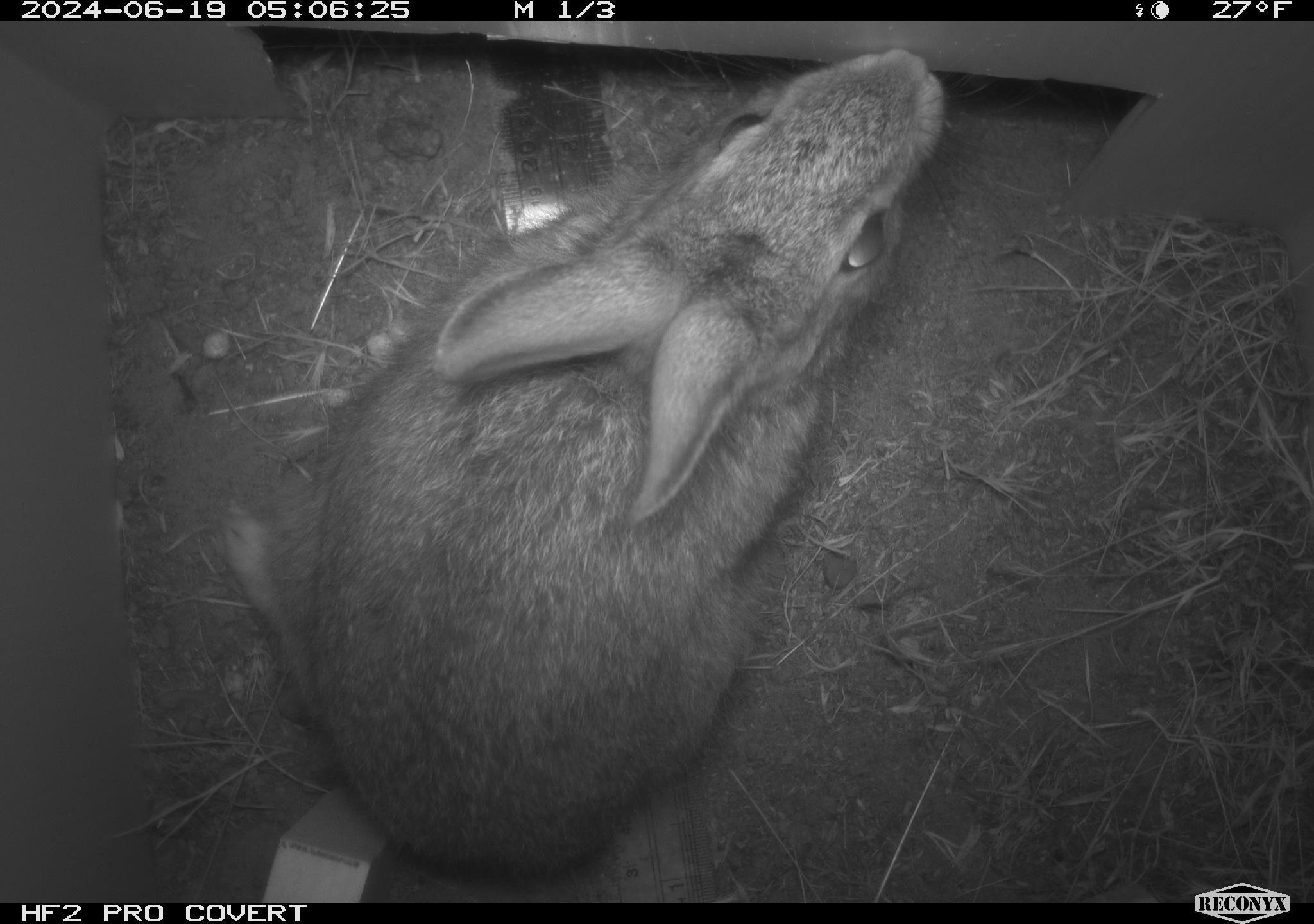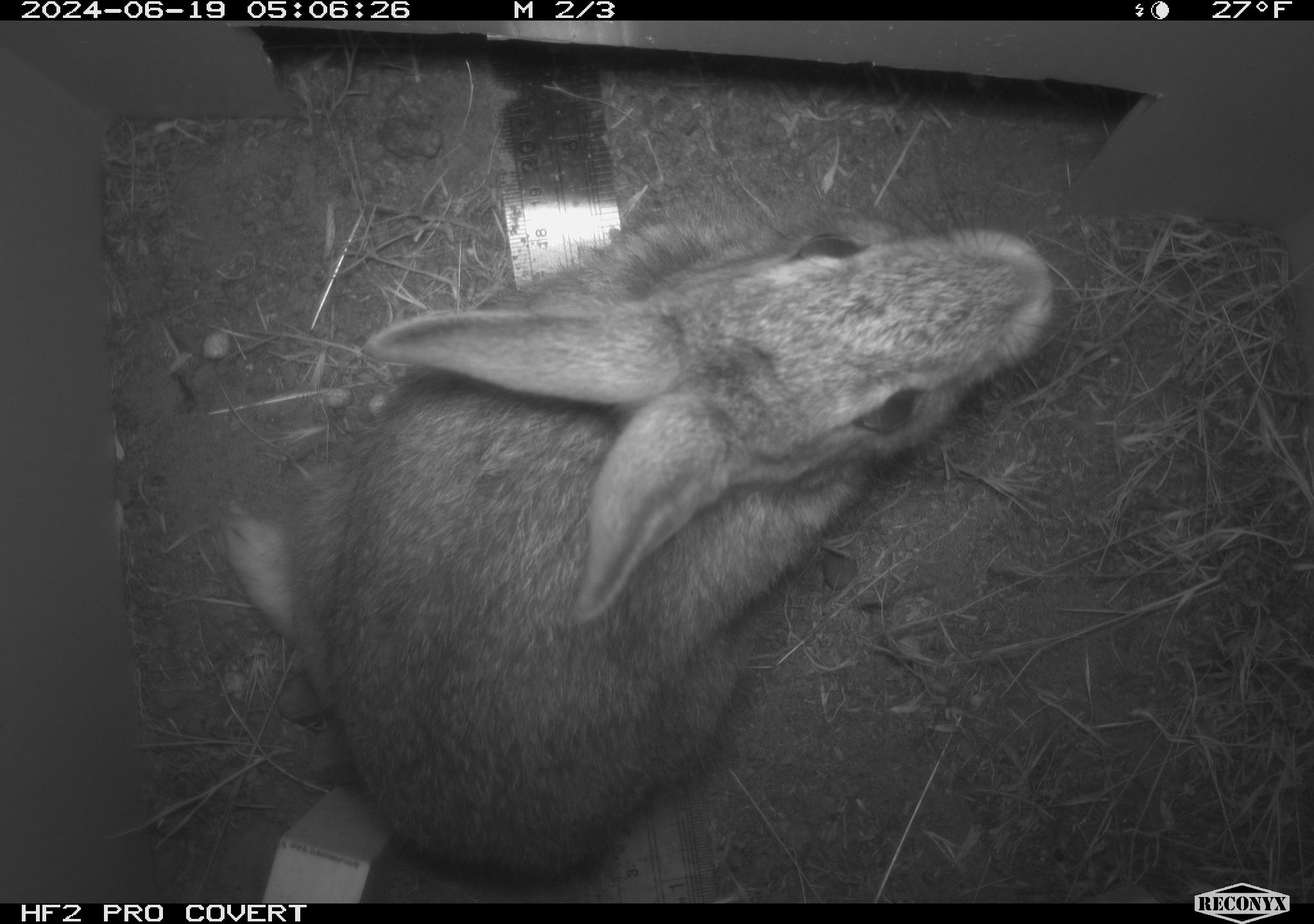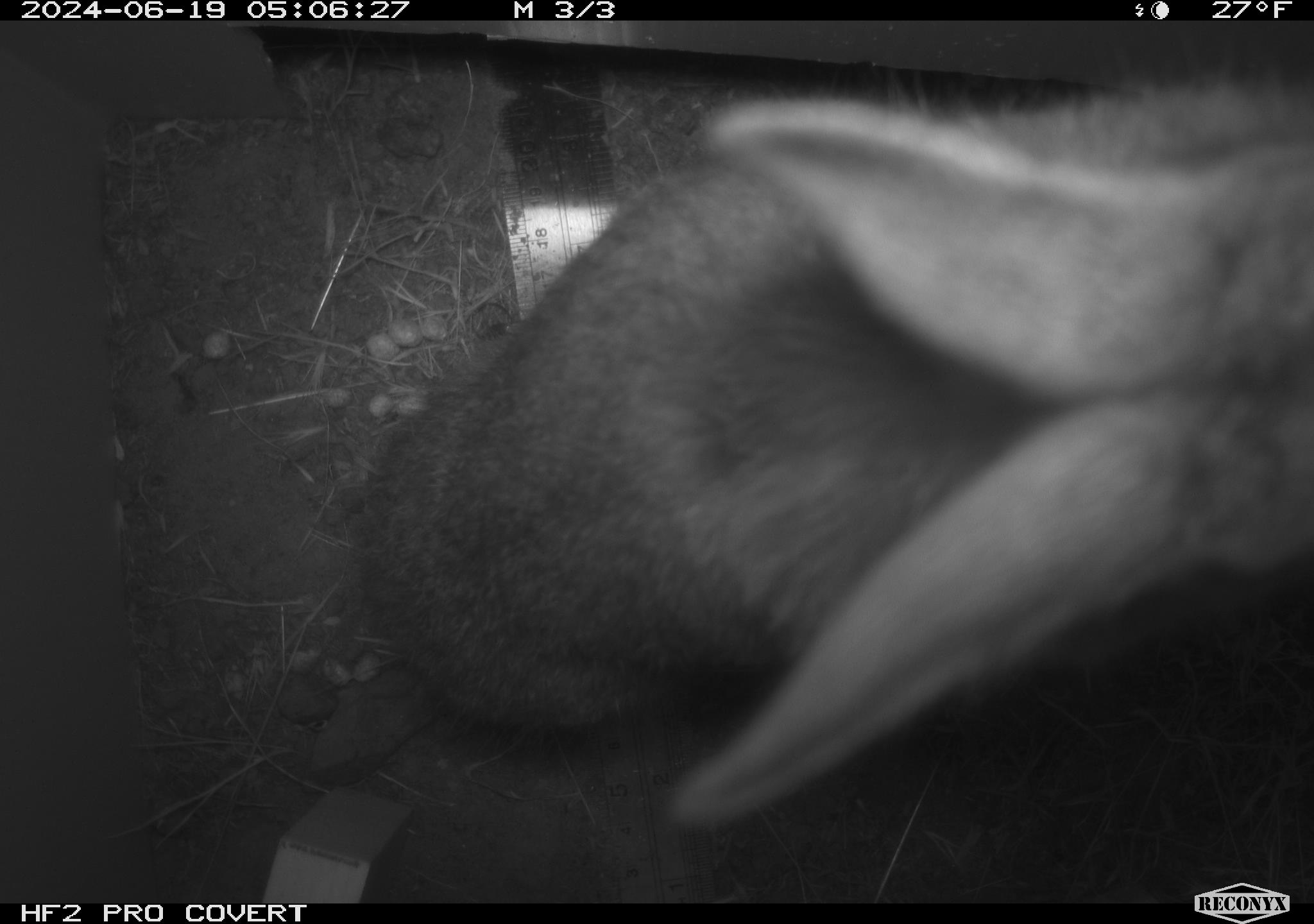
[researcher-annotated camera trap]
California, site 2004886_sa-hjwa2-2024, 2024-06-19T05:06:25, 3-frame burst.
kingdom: Animalia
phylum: Chordata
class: Mammalia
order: Lagomorpha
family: Leporidae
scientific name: Leporidae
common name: rabbit or hare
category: rabbit and hare family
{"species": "rabbit and hare family (rabbit or hare) (Leporidae)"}